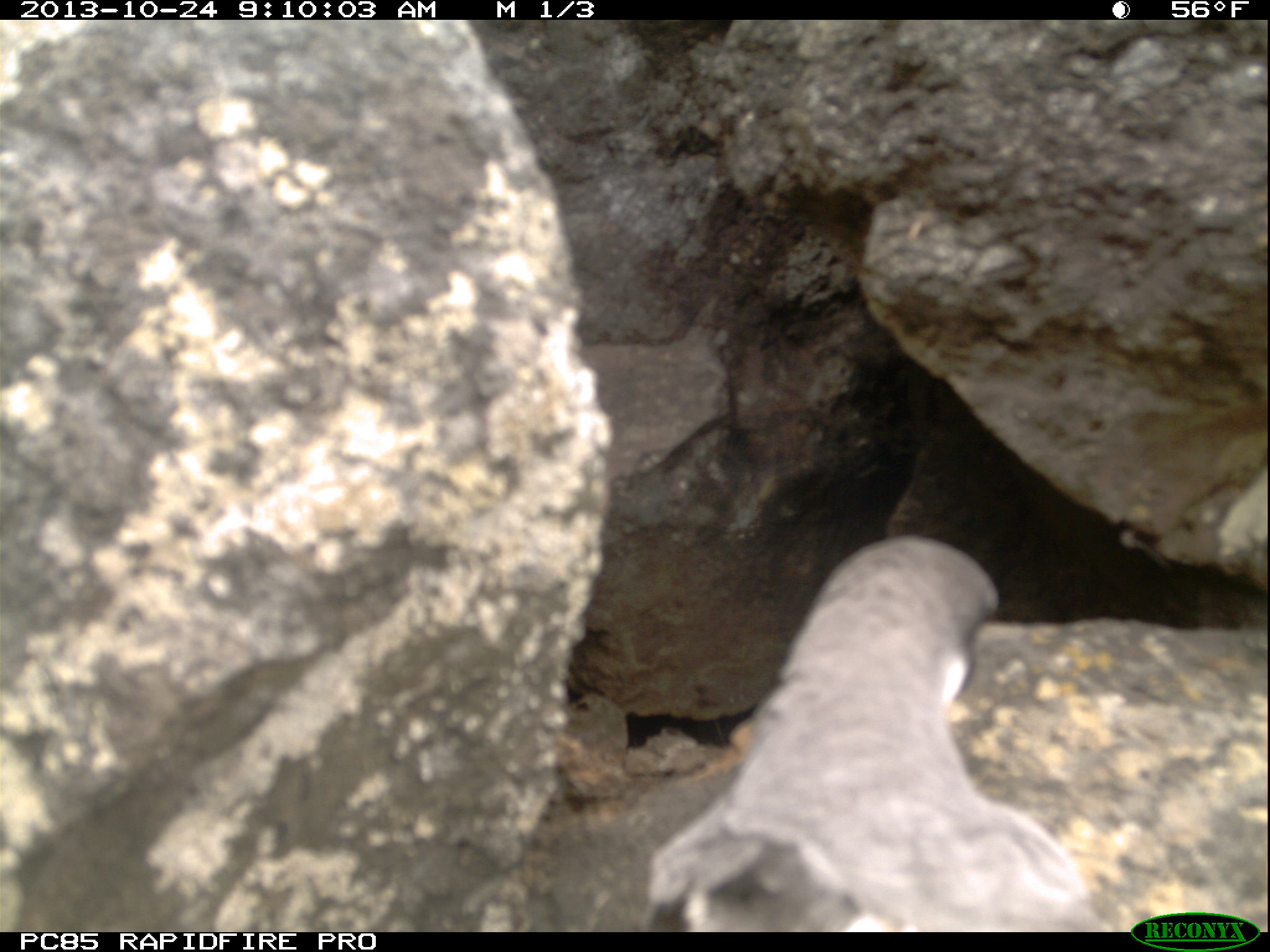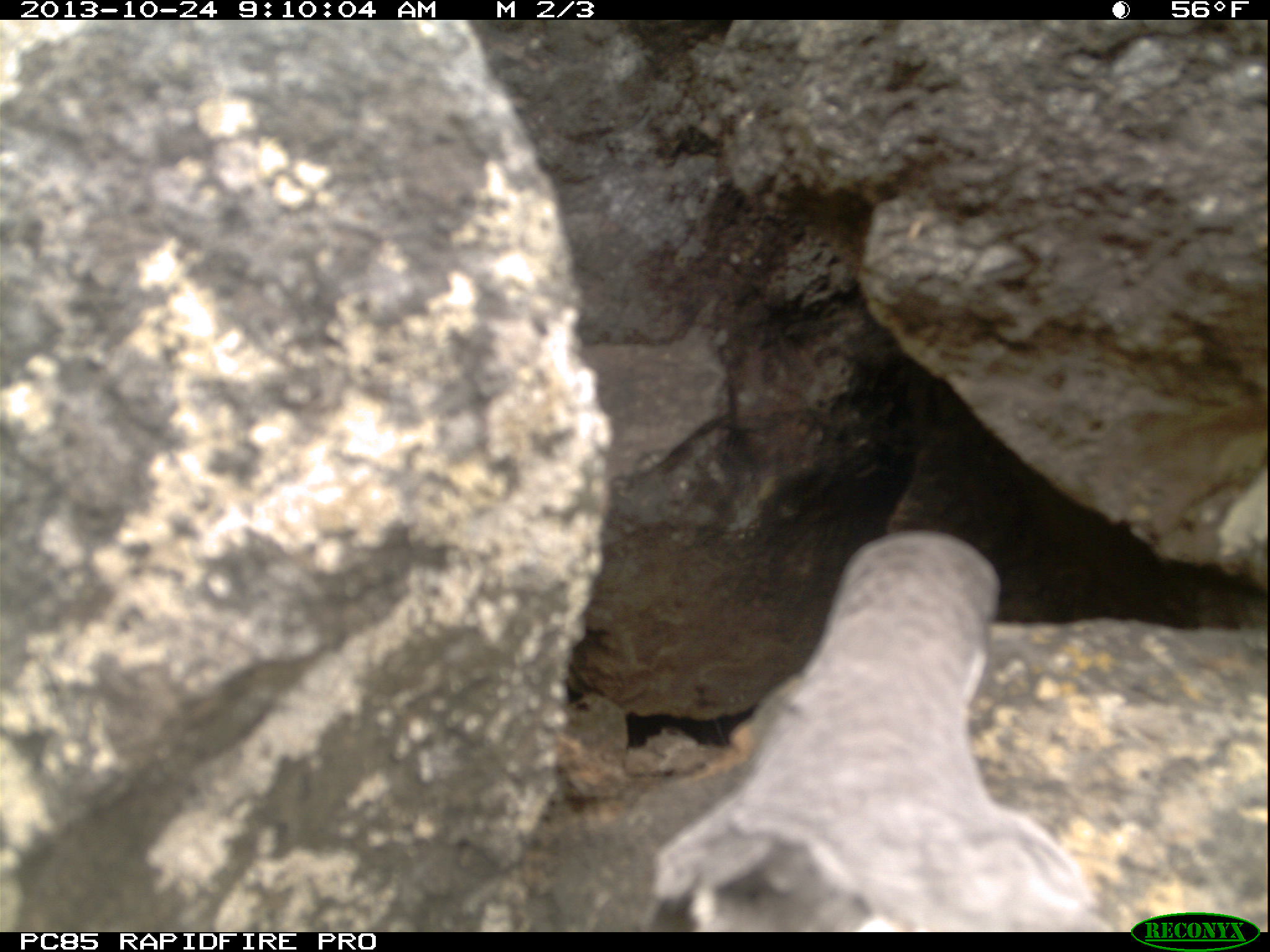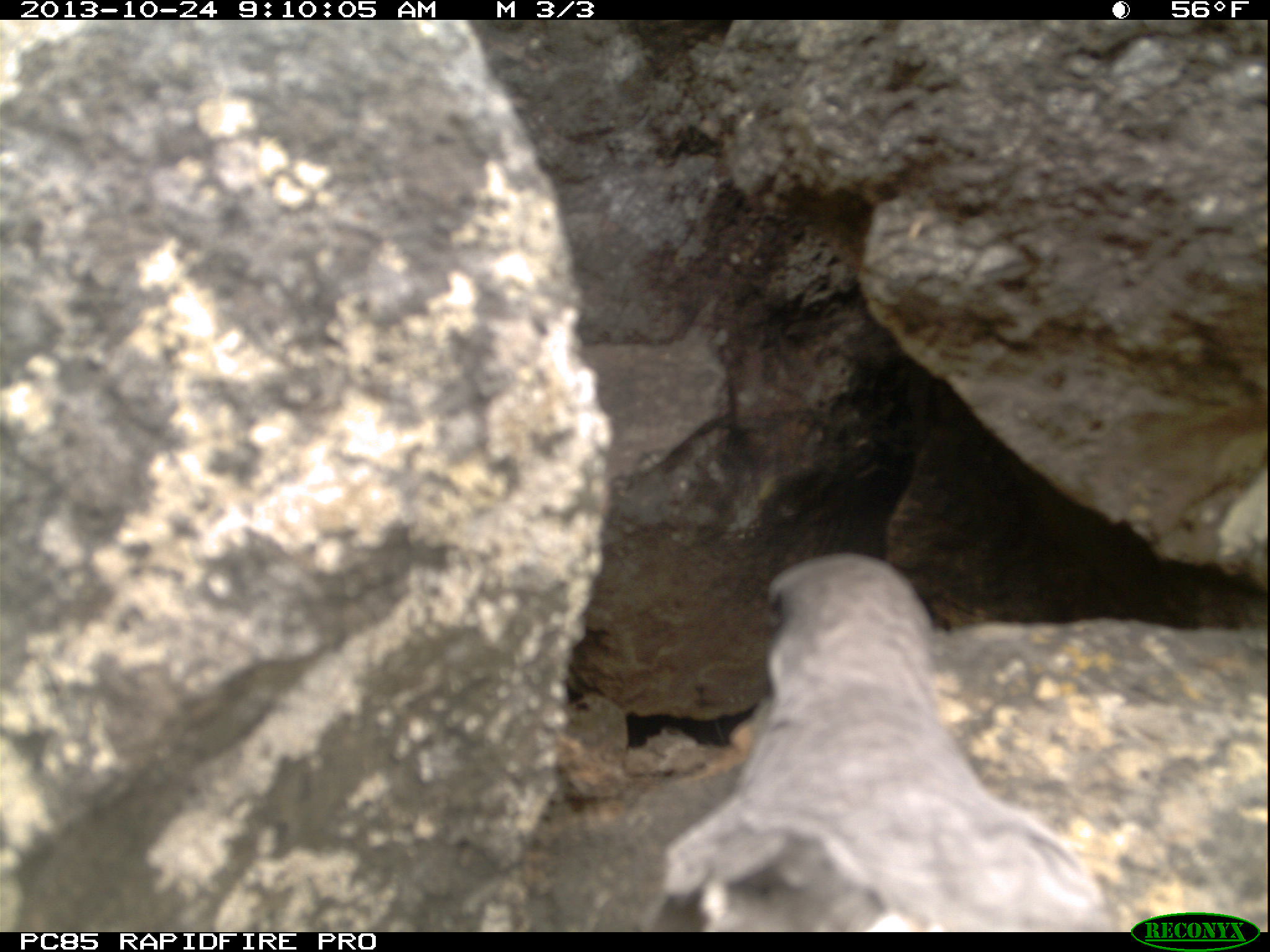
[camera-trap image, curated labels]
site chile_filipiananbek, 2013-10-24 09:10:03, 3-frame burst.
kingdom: Animalia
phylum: Chordata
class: Aves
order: Procellariiformes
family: Procellariidae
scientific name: Procellariidae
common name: petrel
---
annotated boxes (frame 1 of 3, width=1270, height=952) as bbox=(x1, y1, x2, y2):
petrel: bbox=(637, 532, 1111, 930)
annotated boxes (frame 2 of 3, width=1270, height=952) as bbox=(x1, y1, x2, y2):
petrel: bbox=(632, 529, 1112, 928)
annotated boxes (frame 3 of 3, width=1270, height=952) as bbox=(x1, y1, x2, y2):
petrel: bbox=(631, 550, 1117, 932)